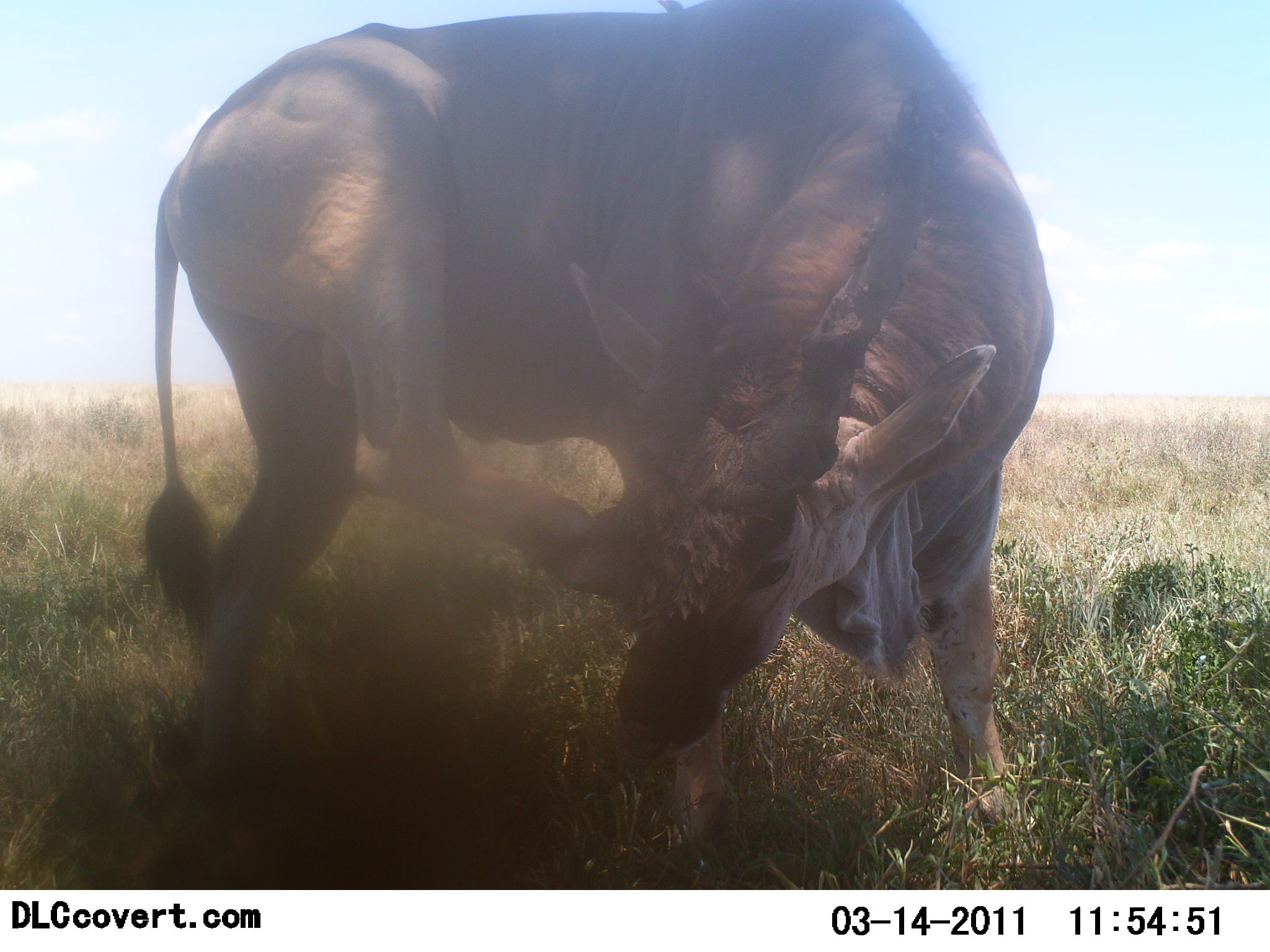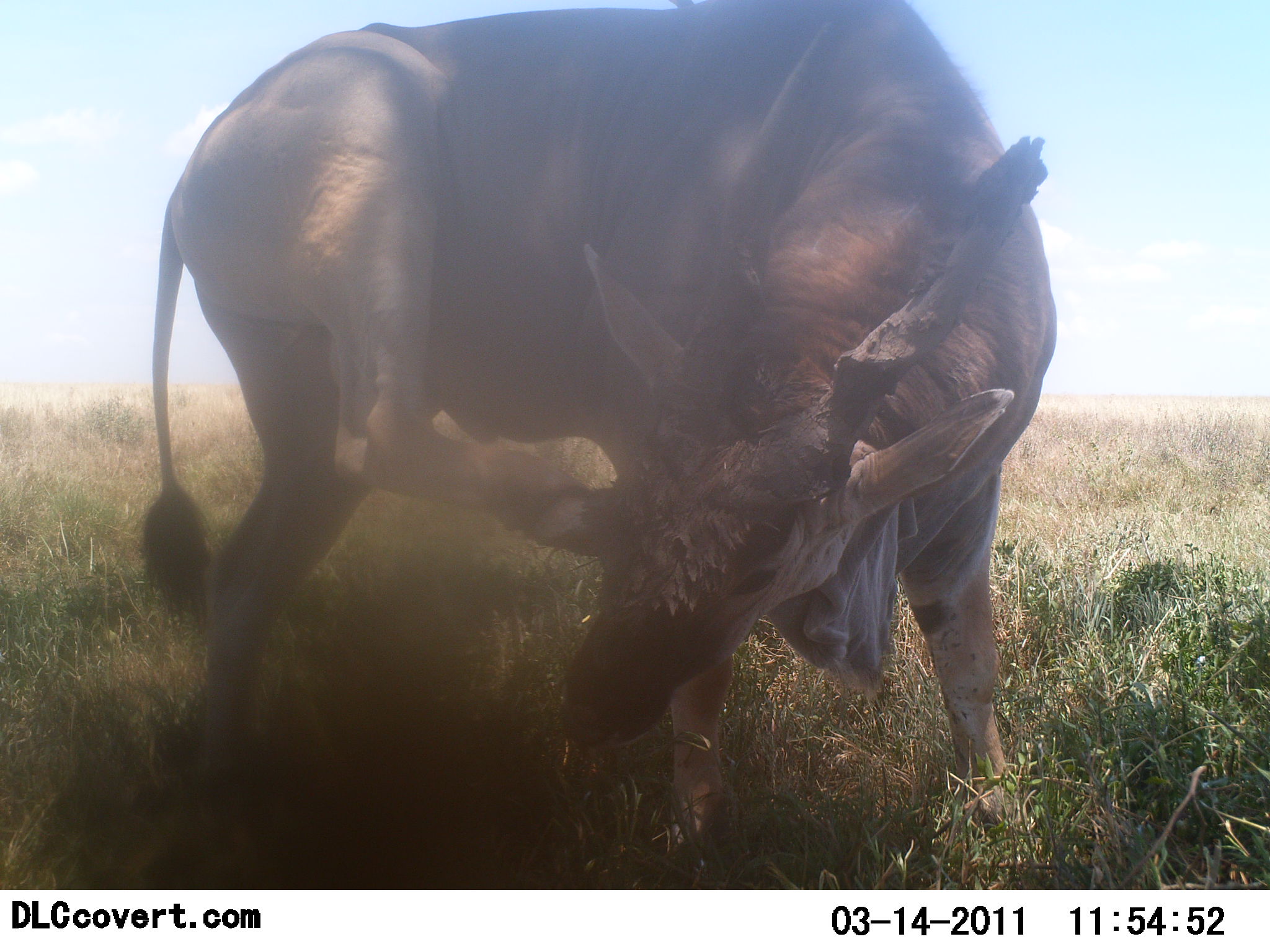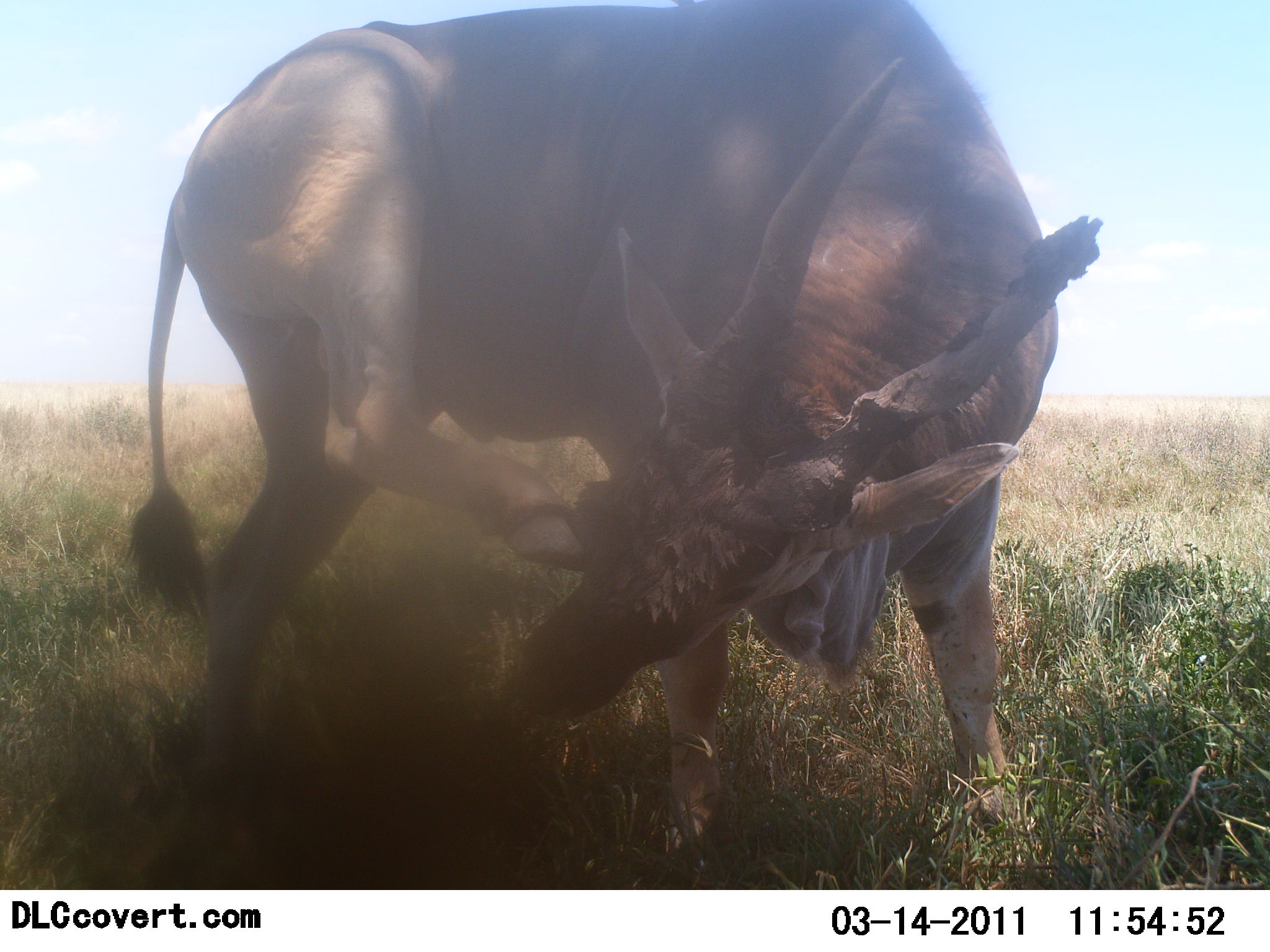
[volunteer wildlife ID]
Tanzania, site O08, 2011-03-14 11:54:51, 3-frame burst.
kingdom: Animalia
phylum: Chordata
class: Mammalia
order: Artiodactyla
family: Bovidae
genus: Tragelaphus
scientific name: Tragelaphus oryx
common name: eland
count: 1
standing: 92%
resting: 0%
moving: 8%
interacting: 8%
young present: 0%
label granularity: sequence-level